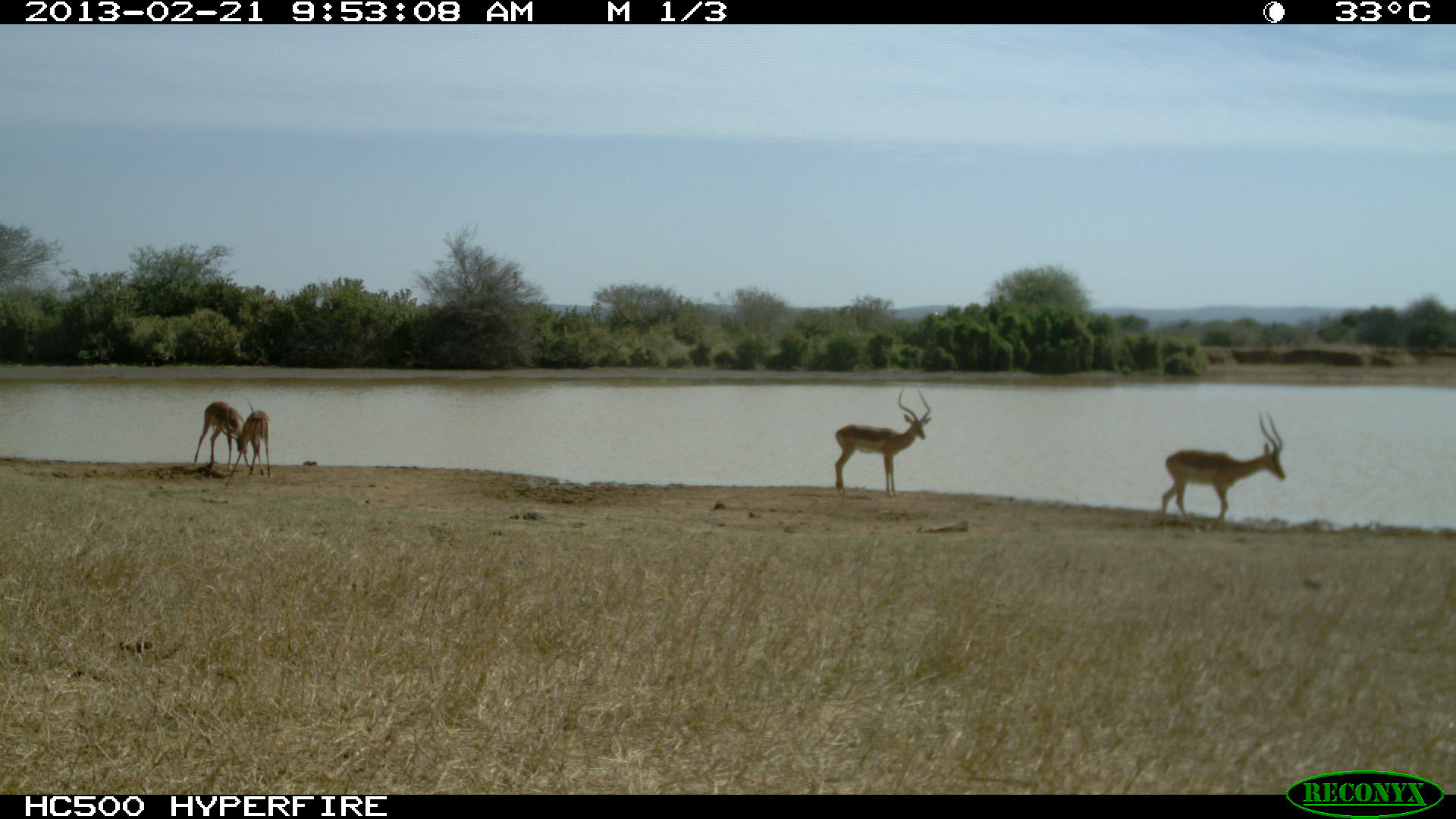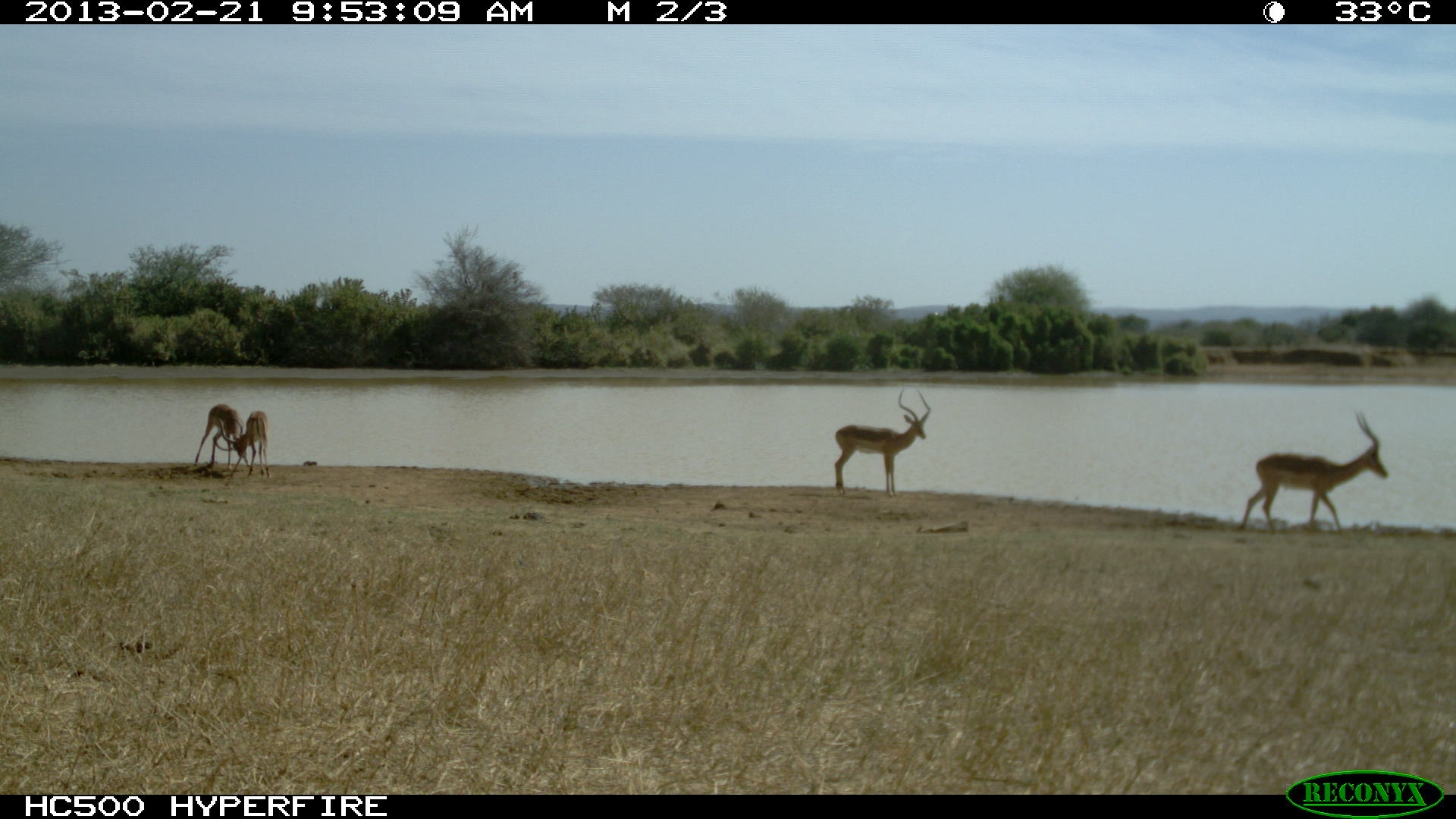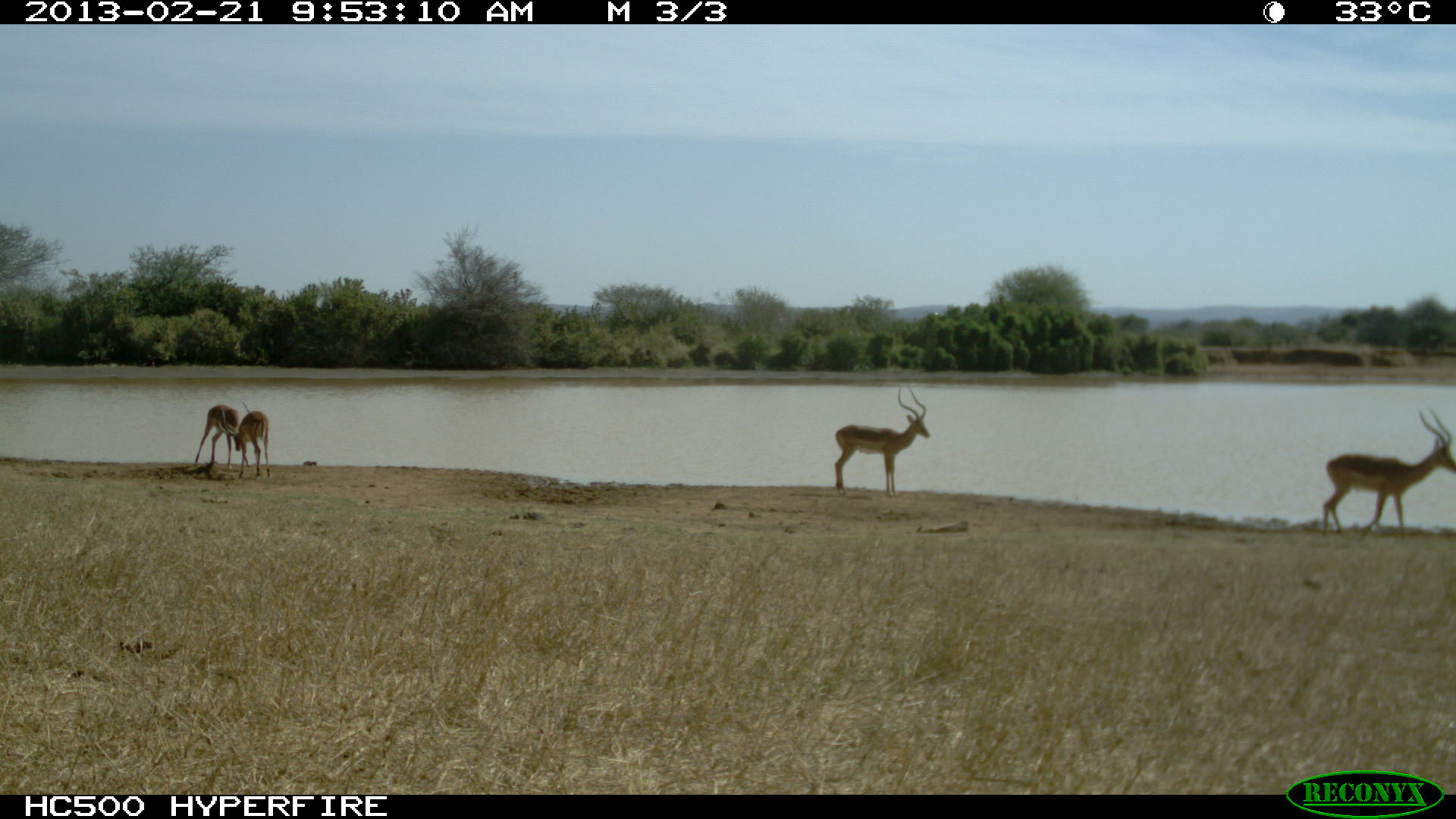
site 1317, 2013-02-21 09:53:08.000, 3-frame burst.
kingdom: Animalia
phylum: Chordata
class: Mammalia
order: Artiodactyla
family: Bovidae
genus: Aepyceros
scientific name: Aepyceros melampus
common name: impala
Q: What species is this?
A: Aepyceros melampus (impala).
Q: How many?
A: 4.